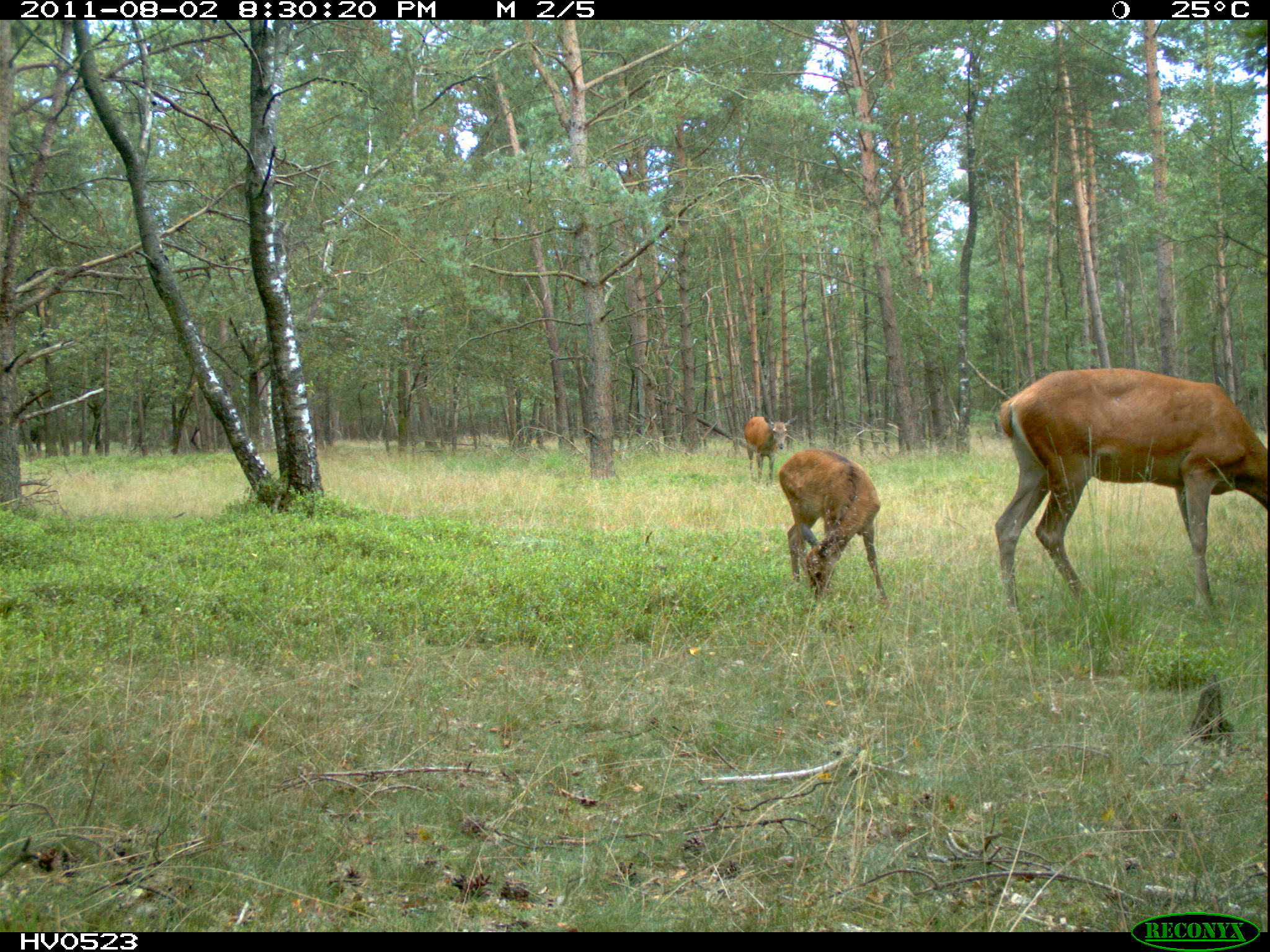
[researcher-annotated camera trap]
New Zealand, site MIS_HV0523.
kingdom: Animalia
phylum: Chordata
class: Mammalia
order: Artiodactyla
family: Cervidae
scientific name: Cervidae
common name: deer